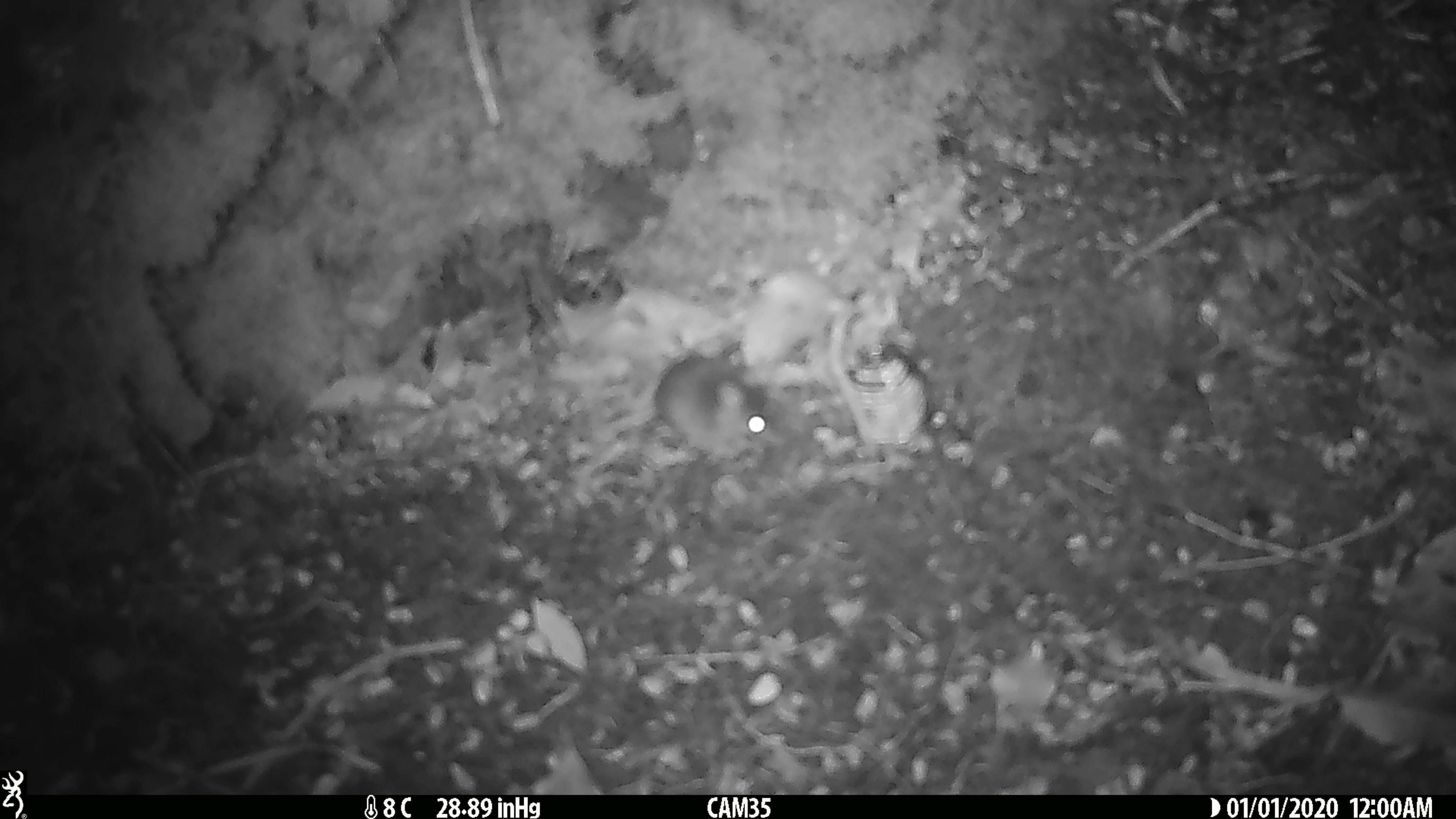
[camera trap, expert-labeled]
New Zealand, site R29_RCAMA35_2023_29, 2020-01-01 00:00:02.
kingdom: Animalia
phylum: Chordata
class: Mammalia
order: Rodentia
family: Muridae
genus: Mus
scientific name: Mus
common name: mouse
Mouse (Mus).